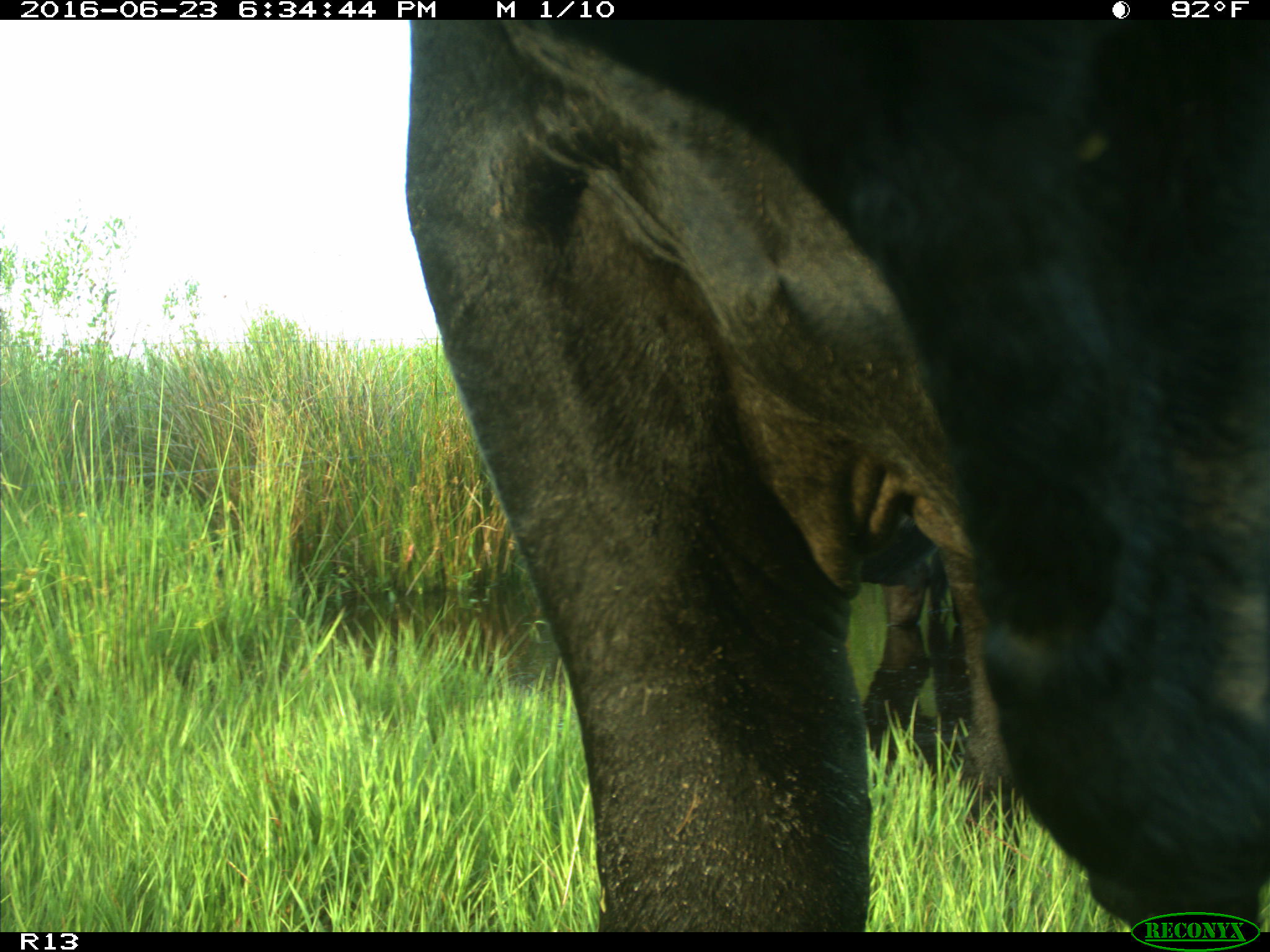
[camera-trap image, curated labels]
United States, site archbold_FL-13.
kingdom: Animalia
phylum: Chordata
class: Mammalia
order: Artiodactyla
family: Bovidae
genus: Bos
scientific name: Bos taurus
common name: domestic cow